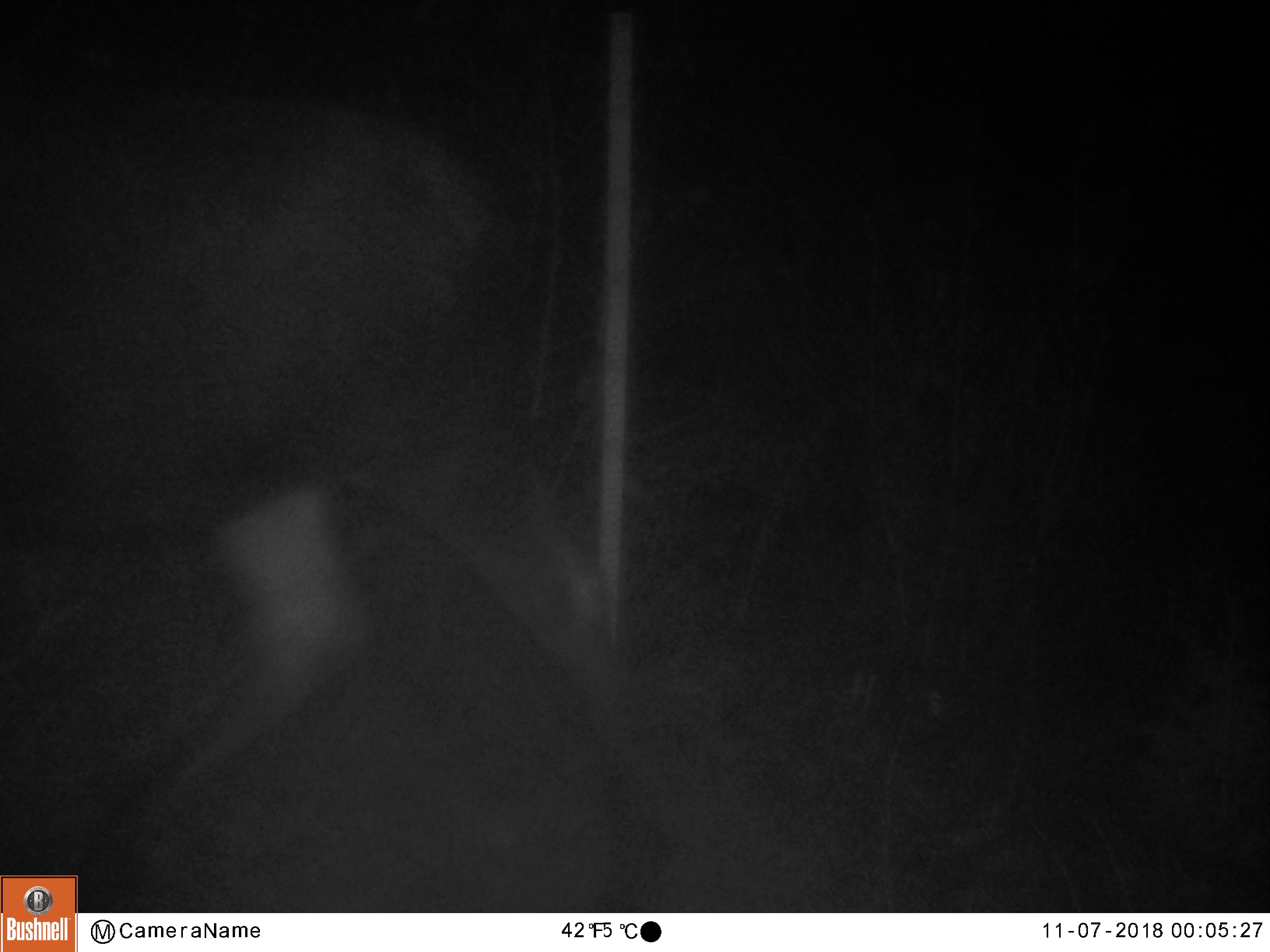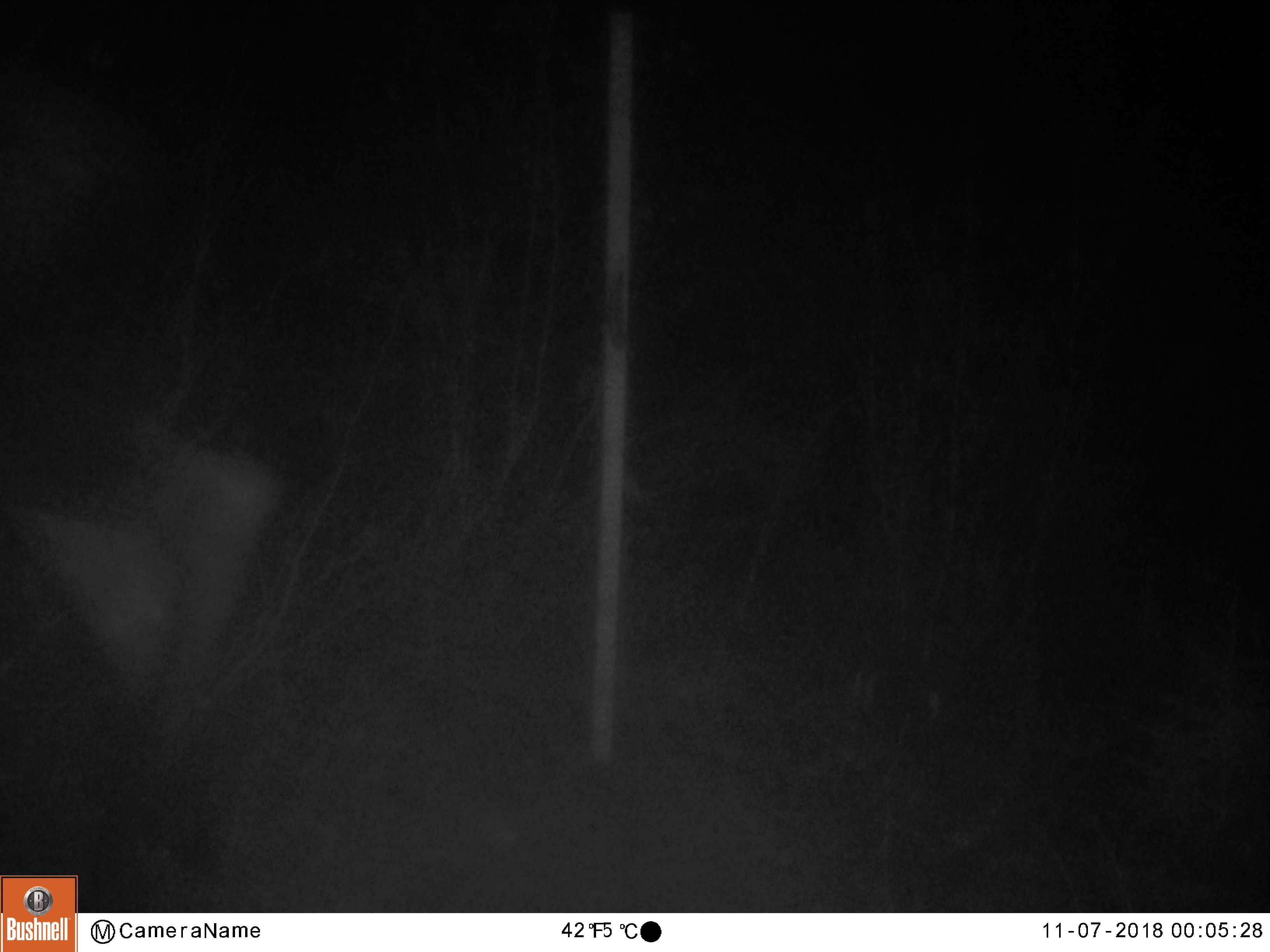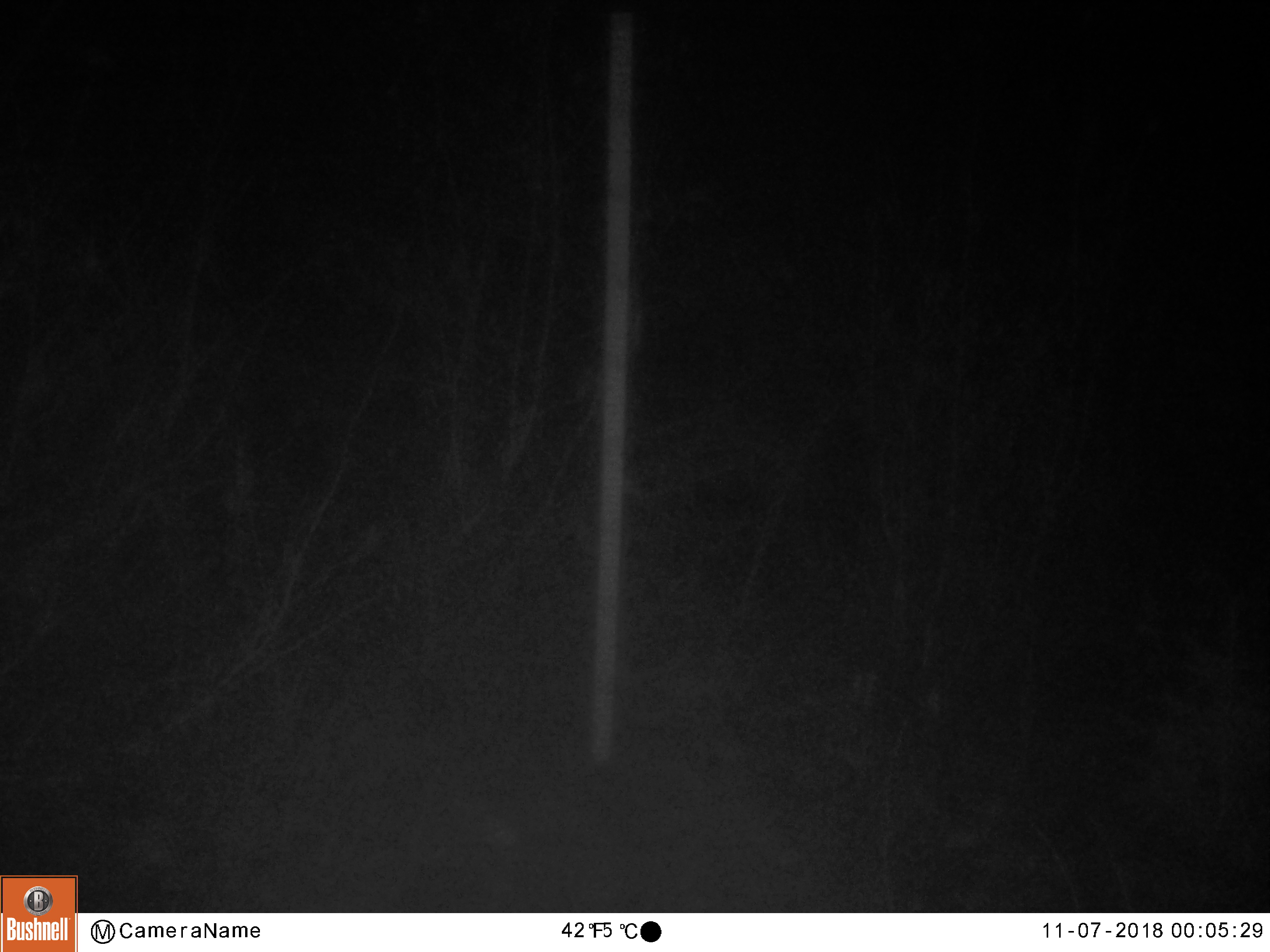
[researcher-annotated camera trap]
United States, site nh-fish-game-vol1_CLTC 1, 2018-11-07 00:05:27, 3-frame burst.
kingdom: Animalia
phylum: Chordata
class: Mammalia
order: Artiodactyla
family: Cervidae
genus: Alces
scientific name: Alces alces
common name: moose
Moose (Alces alces).